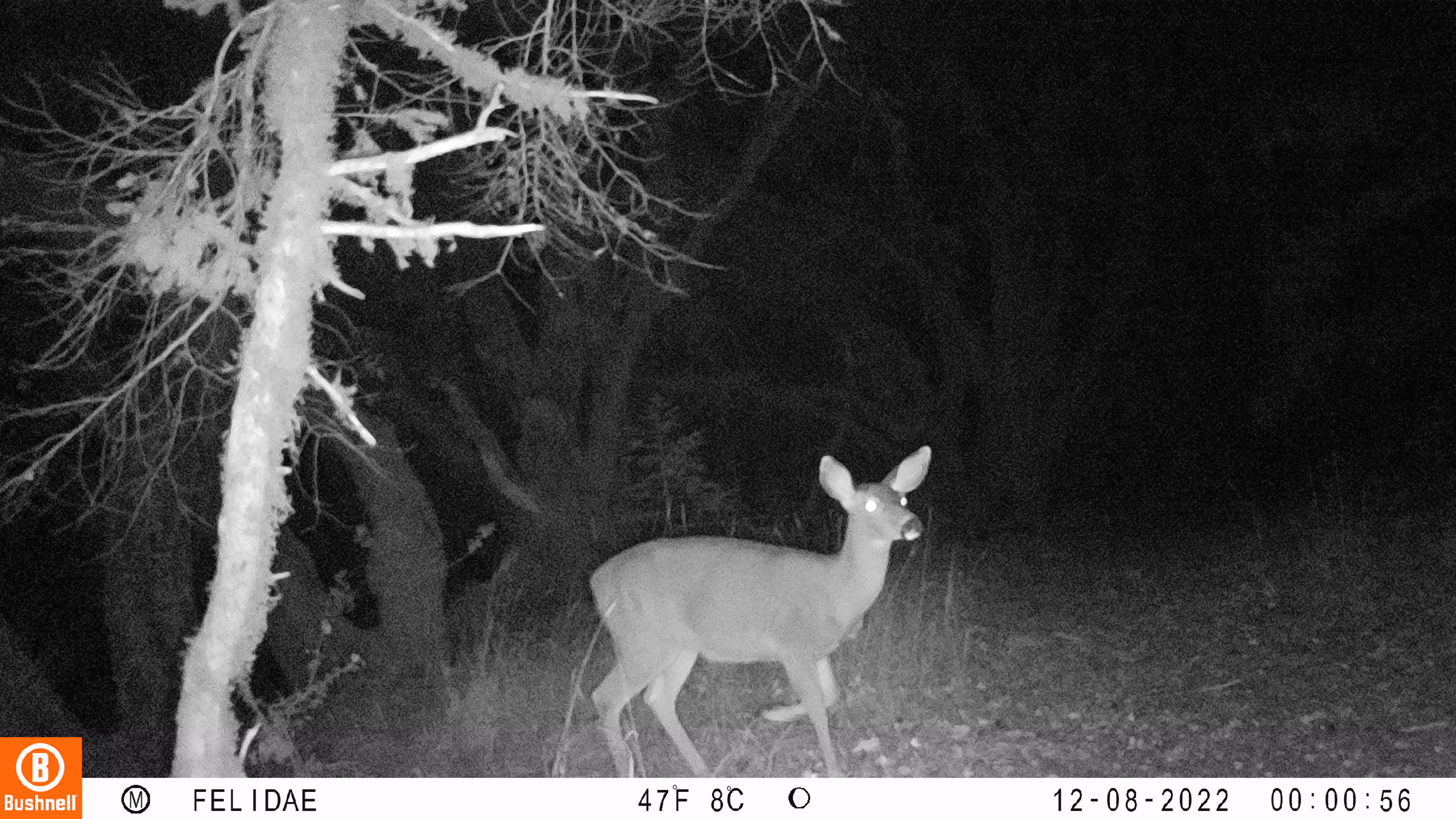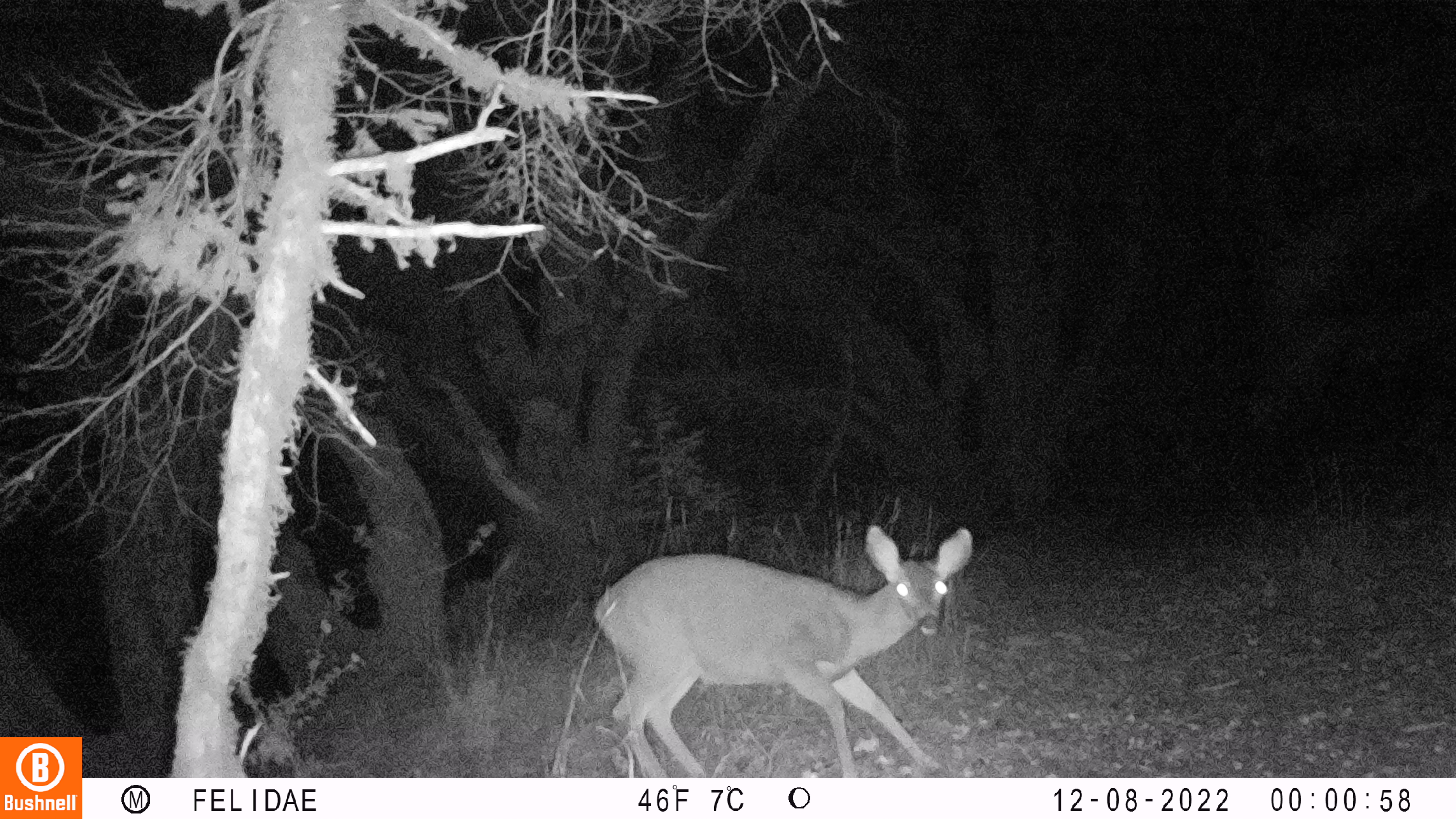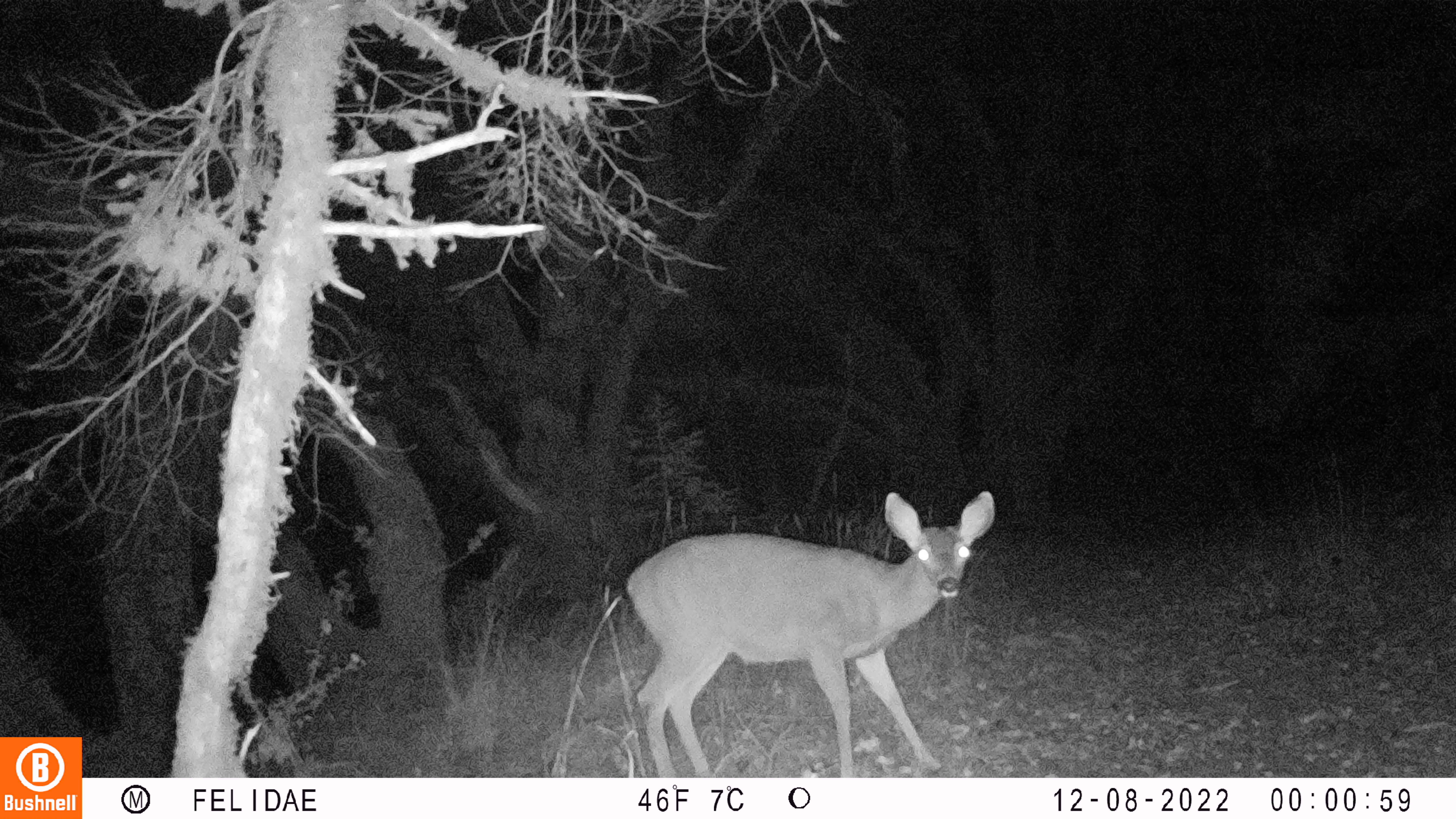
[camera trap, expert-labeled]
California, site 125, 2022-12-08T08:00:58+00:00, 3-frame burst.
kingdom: Animalia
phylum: Chordata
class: Mammalia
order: Artiodactyla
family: Cervidae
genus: Odocoileus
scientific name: Odocoileus hemionus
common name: mule deer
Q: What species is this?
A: Mule deer (Odocoileus hemionus).